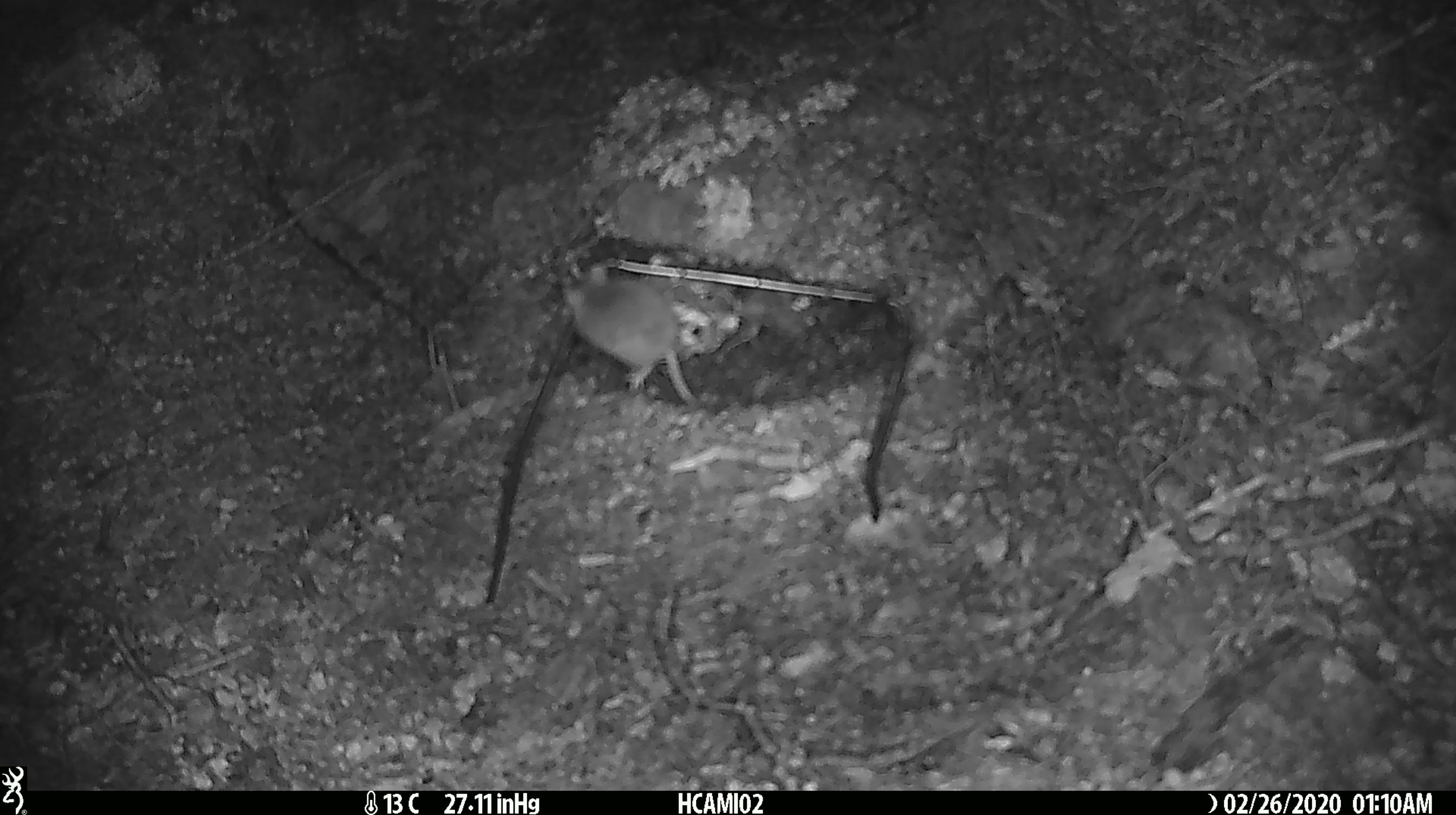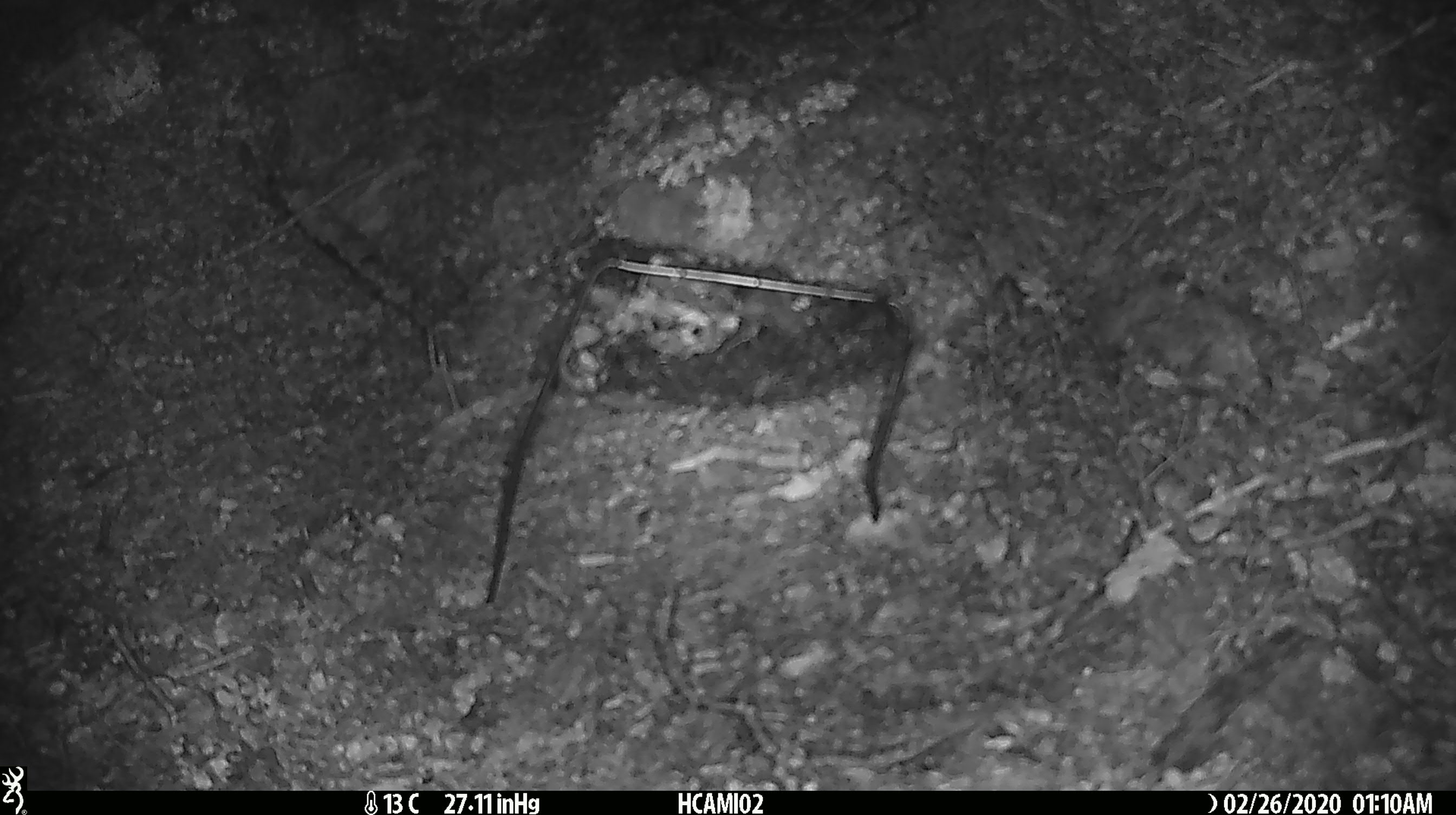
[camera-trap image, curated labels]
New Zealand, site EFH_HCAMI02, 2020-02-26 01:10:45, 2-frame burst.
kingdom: Animalia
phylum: Chordata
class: Mammalia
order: Rodentia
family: Muridae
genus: Mus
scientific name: Mus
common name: mouse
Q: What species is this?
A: Mouse (Mus).